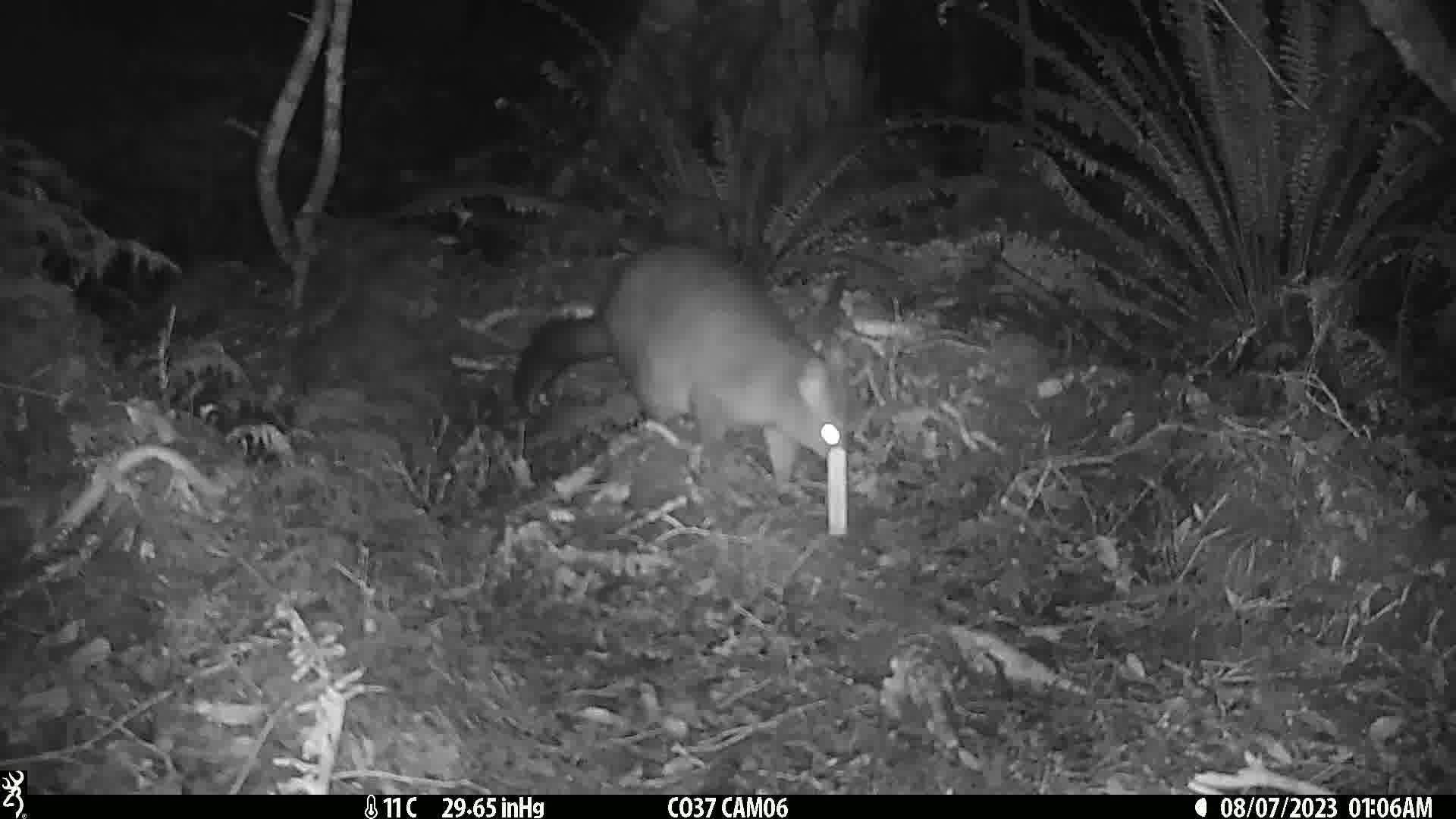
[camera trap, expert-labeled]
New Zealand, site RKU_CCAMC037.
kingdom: Animalia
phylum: Chordata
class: Mammalia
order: Diprotodontia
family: Phalangeridae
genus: Trichosurus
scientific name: Trichosurus vulpecula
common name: common brushtail possum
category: possum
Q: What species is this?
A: Possum (common brushtail possum) (Trichosurus vulpecula).